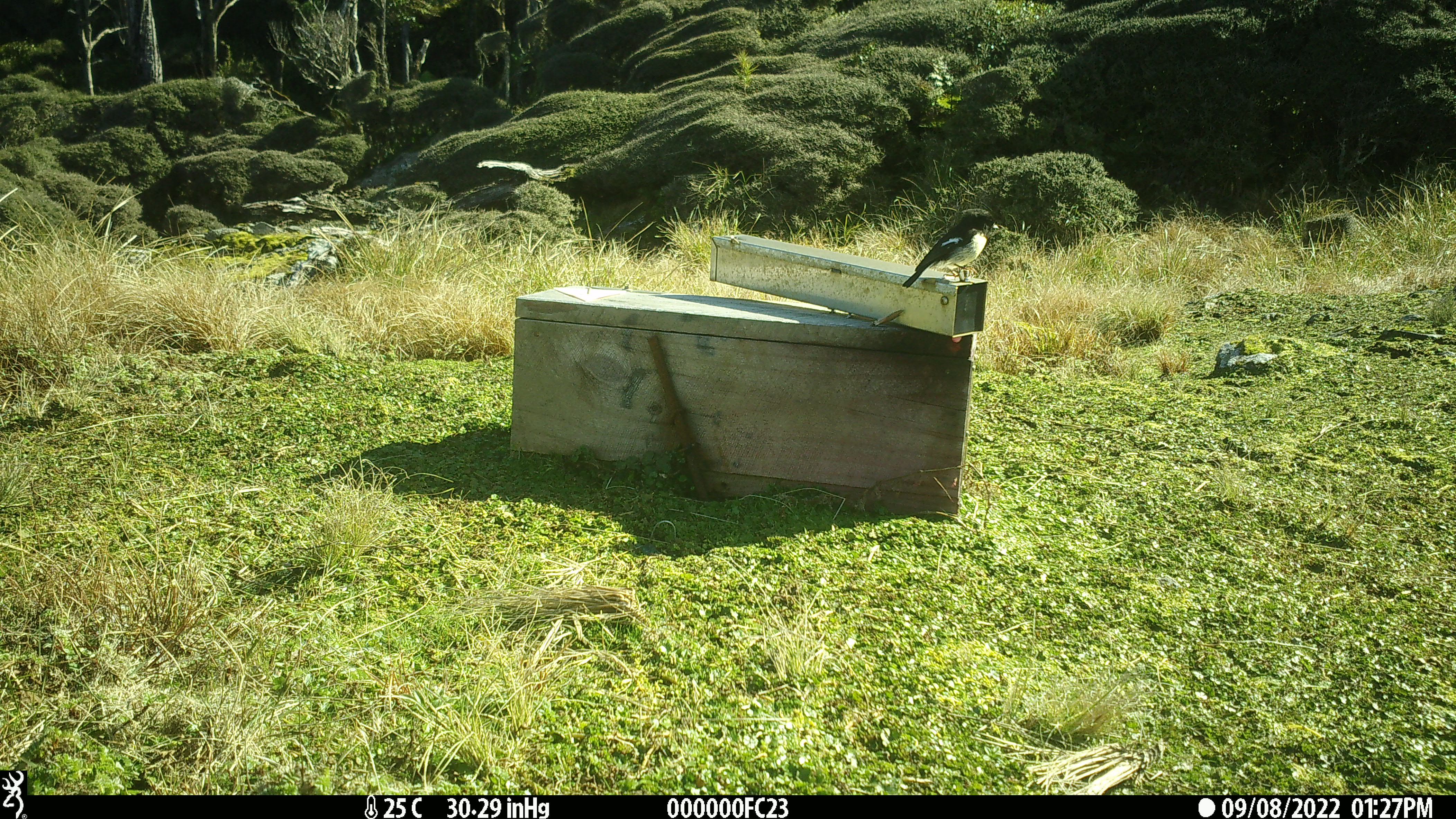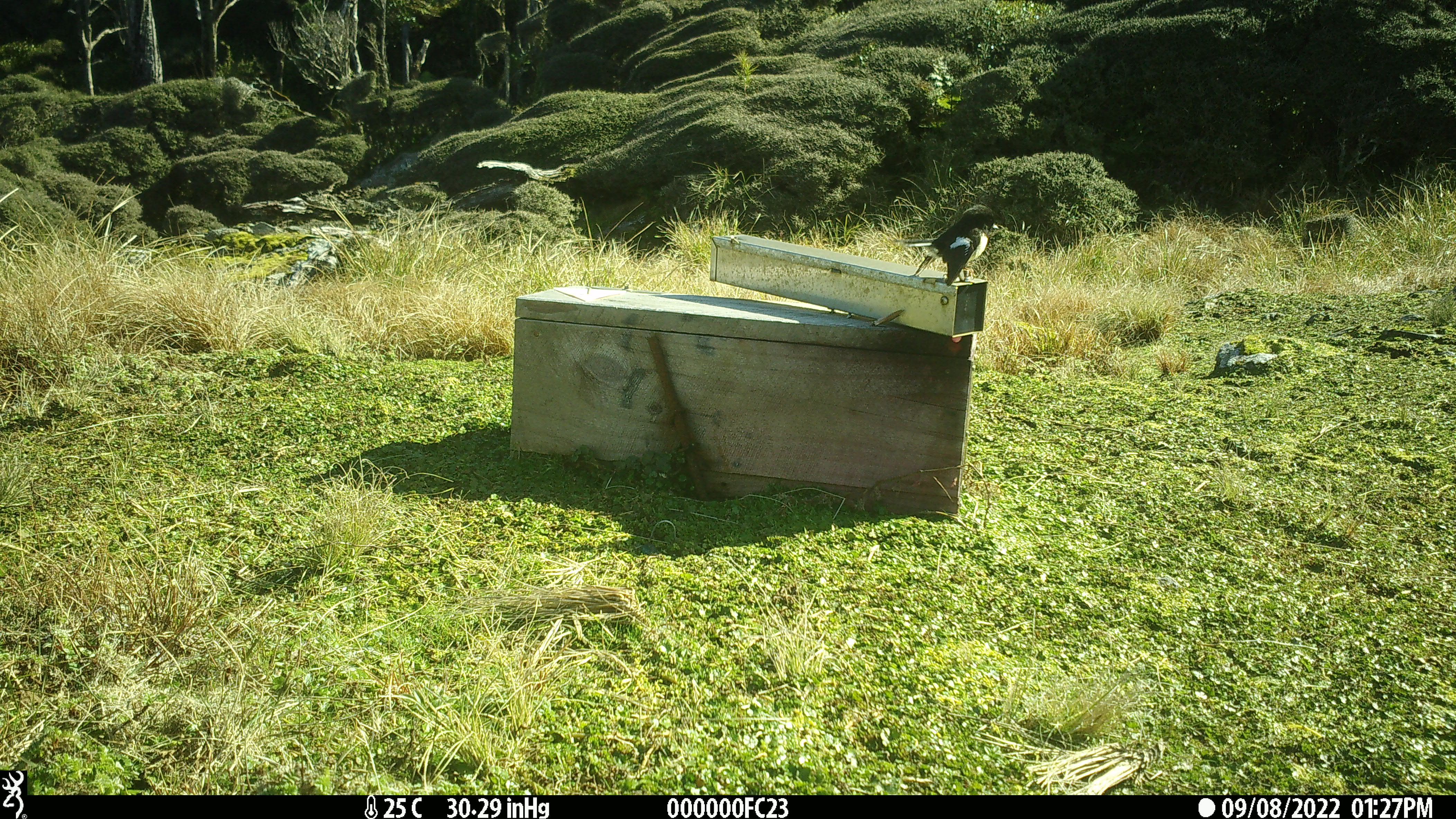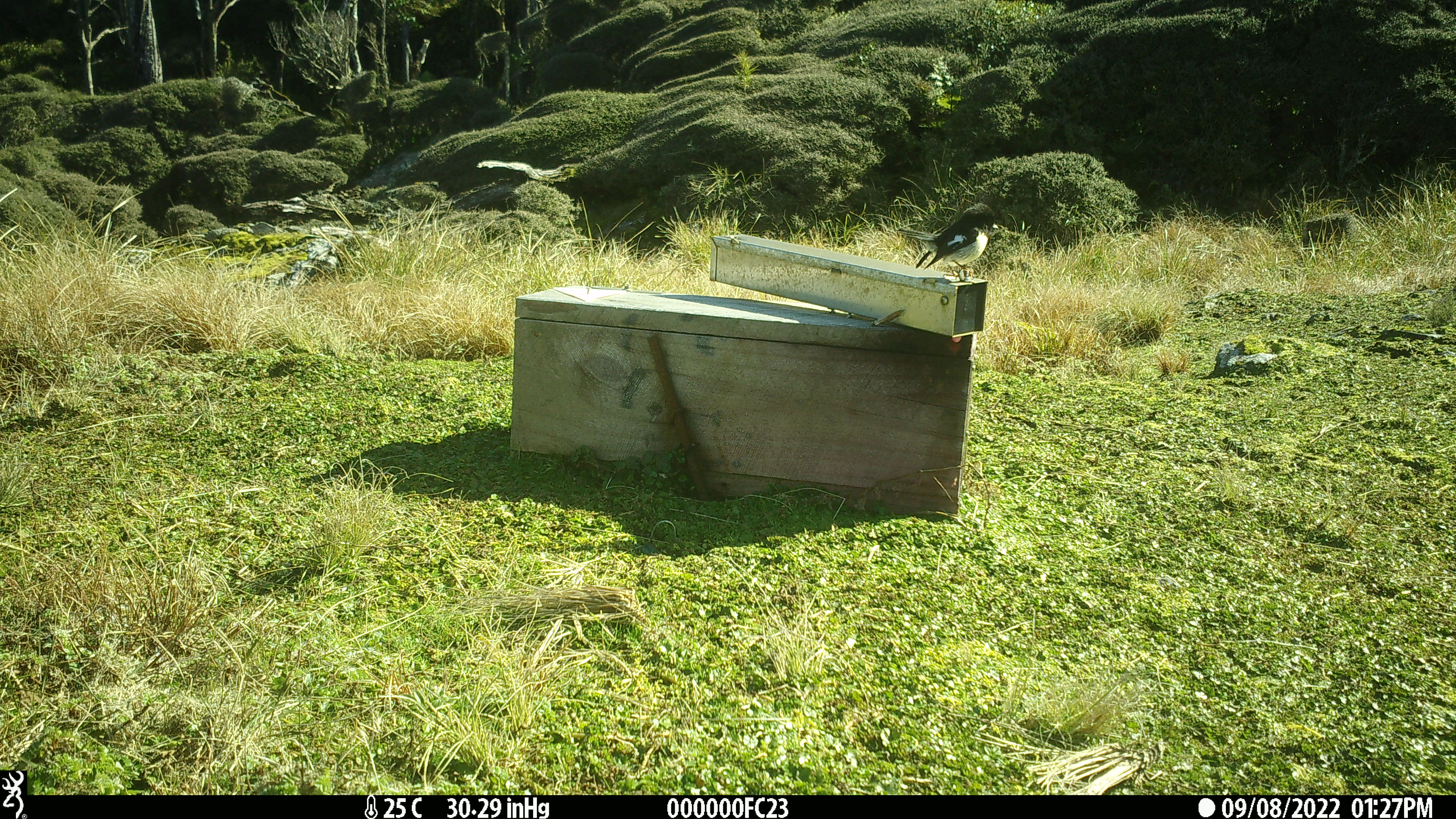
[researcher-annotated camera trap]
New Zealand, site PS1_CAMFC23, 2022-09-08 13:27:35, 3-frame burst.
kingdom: Animalia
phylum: Chordata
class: Aves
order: Passeriformes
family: Petroicidae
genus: Petroica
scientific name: Petroica macrocephala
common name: tomtit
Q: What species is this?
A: Tomtit (Petroica macrocephala).